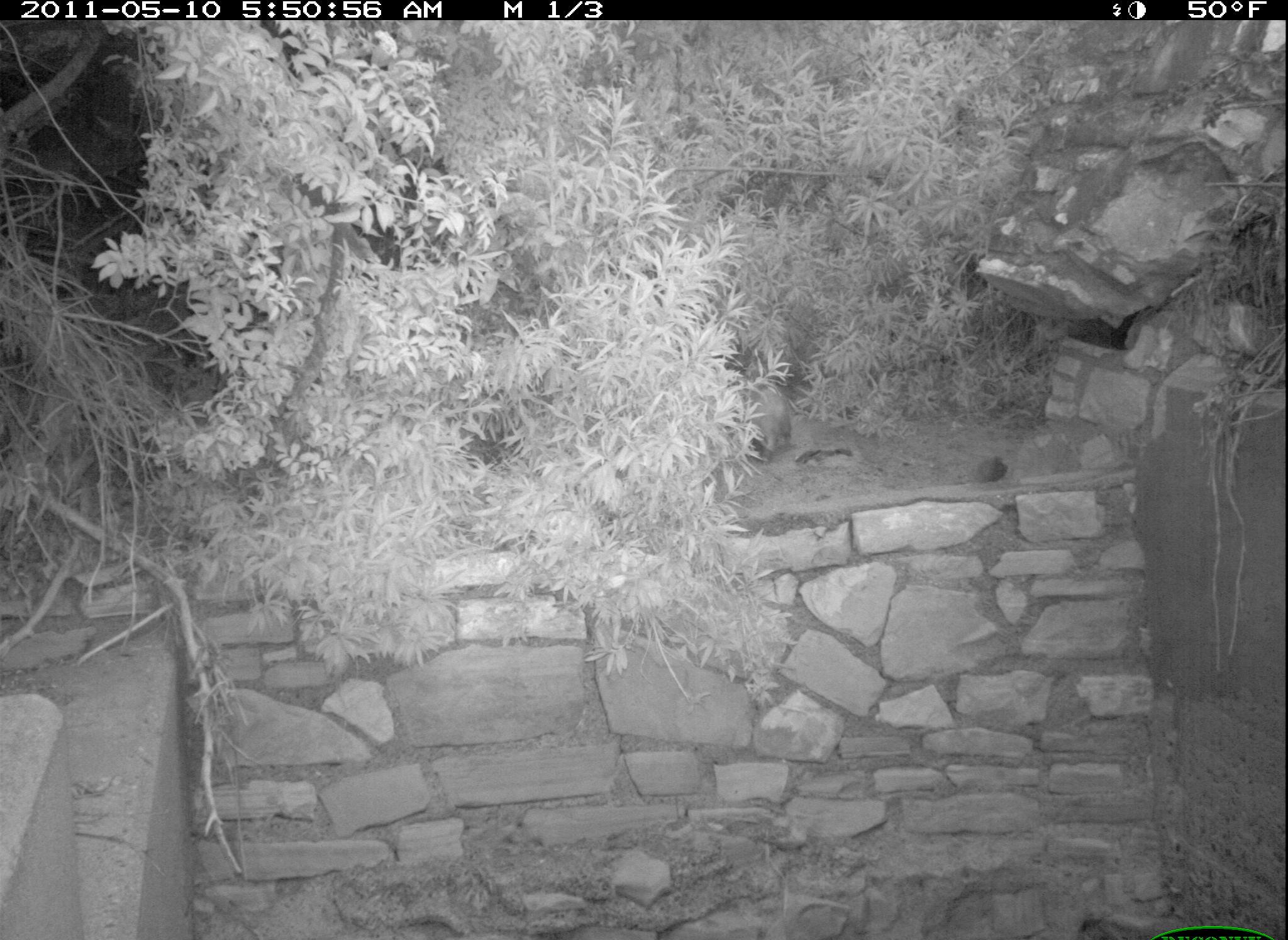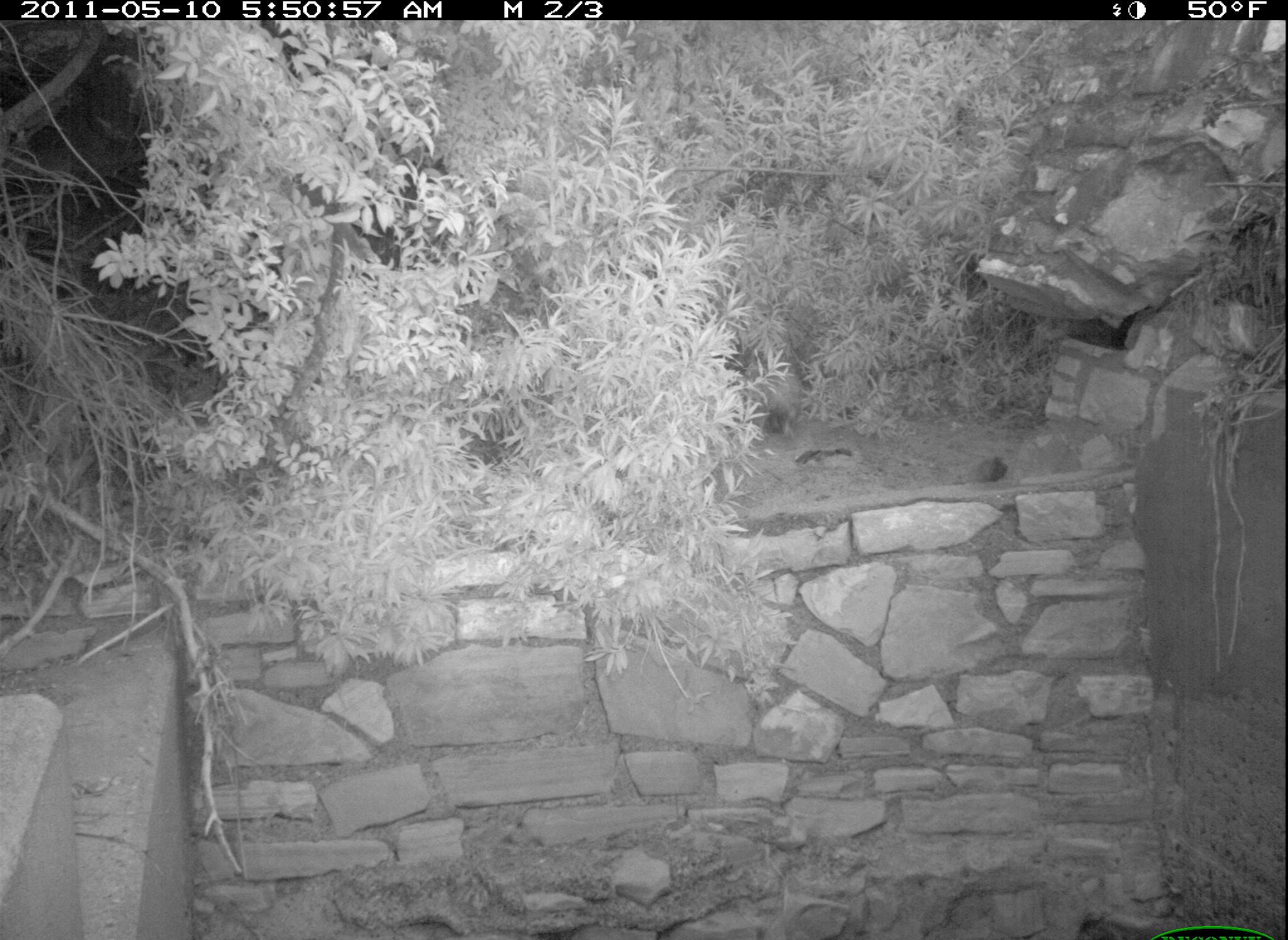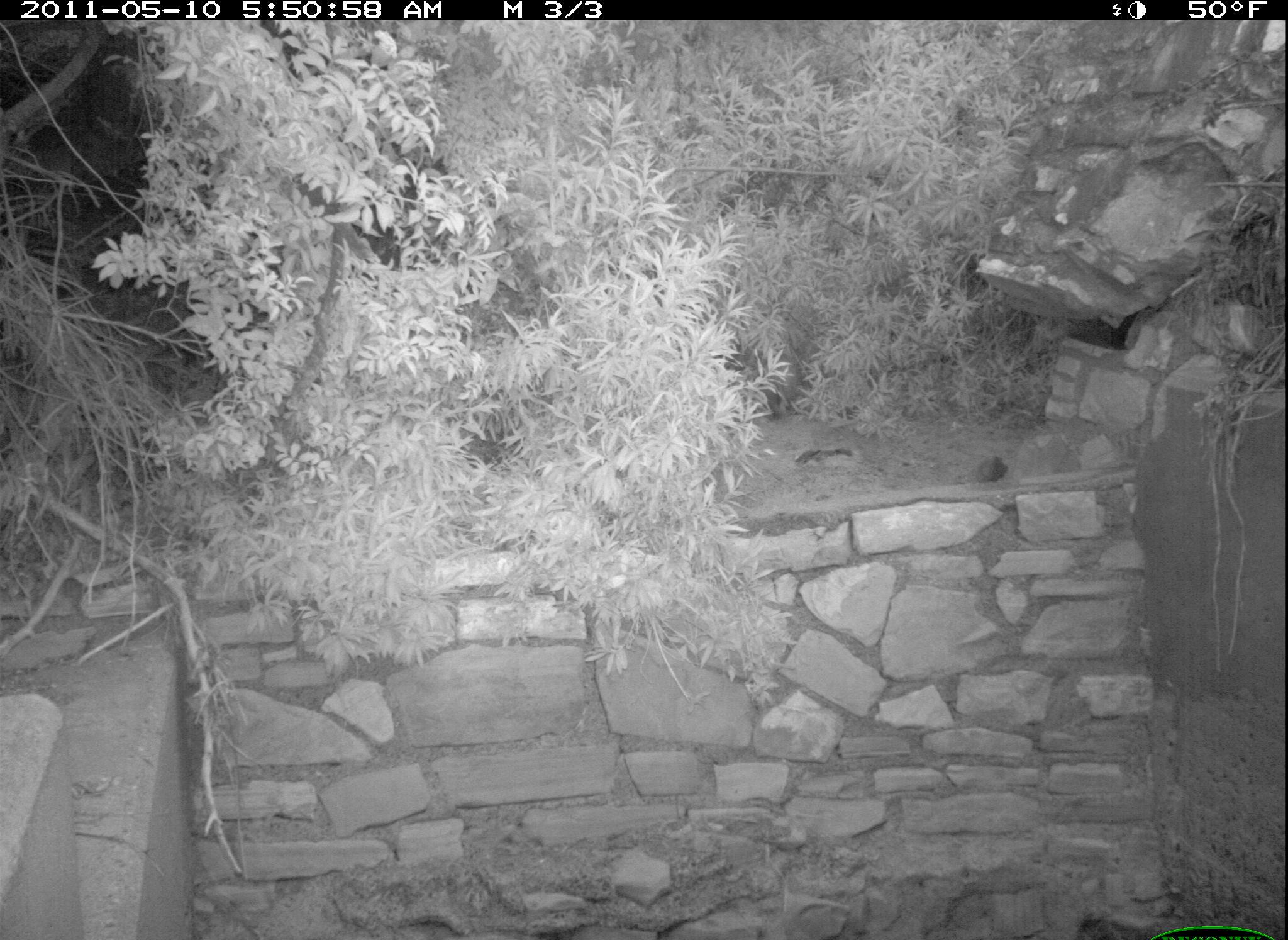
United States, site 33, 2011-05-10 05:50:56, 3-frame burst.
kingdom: Animalia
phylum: Chordata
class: Mammalia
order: Didelphimorphia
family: Didelphidae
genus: Didelphis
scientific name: Didelphis virginiana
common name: virginia opossum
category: opossum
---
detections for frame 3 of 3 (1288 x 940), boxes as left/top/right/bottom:
opossum: 747/335/818/428